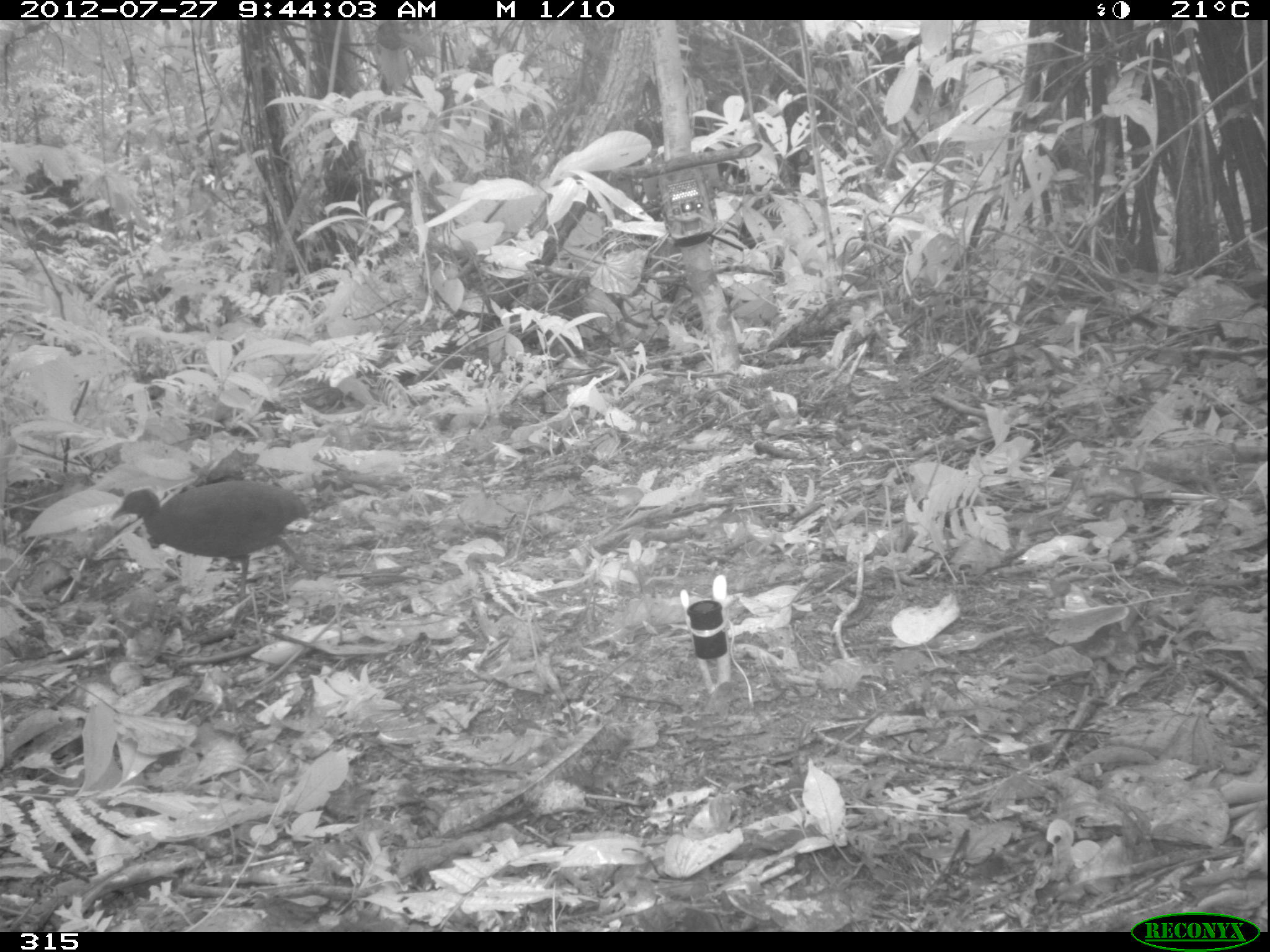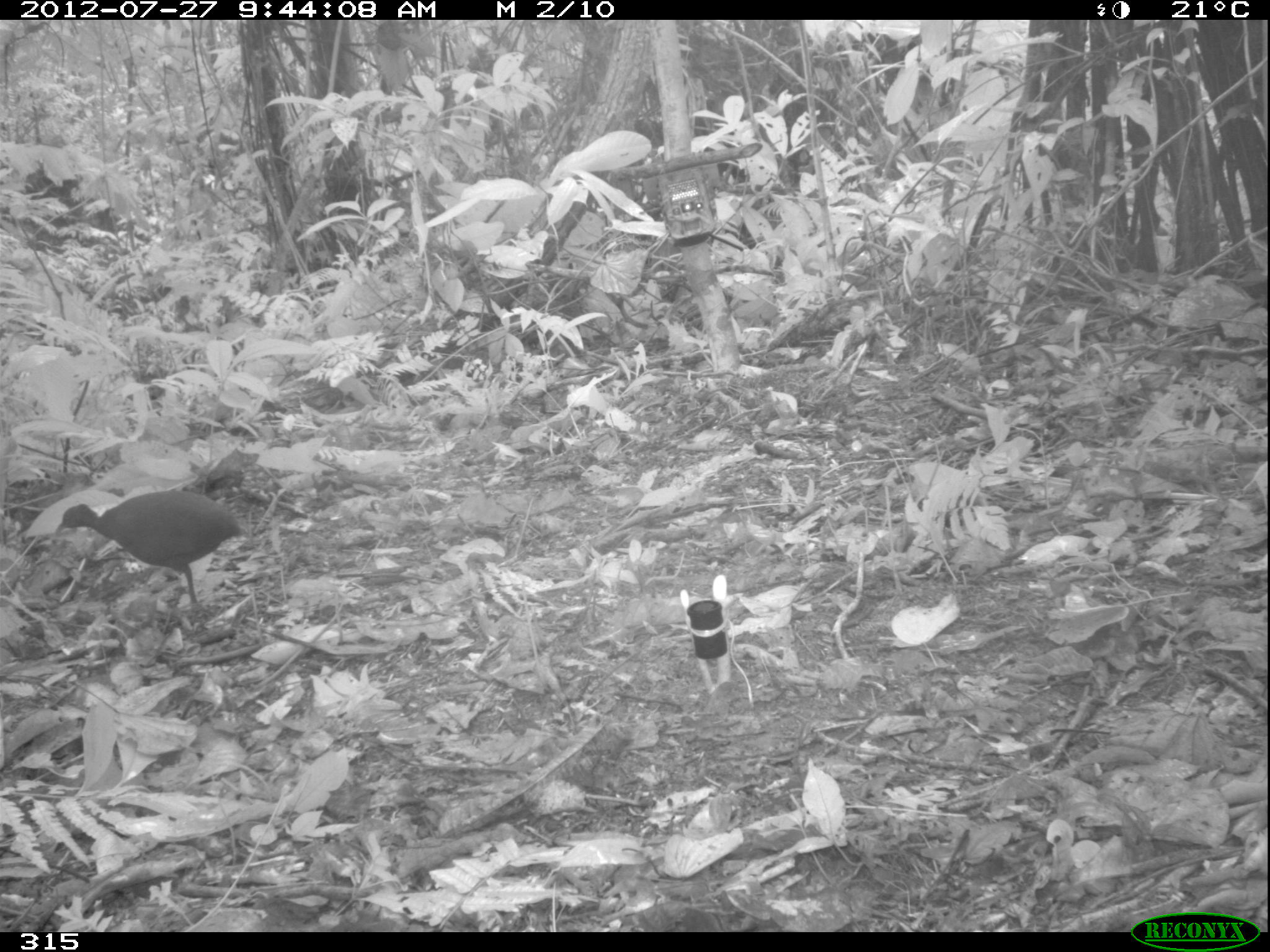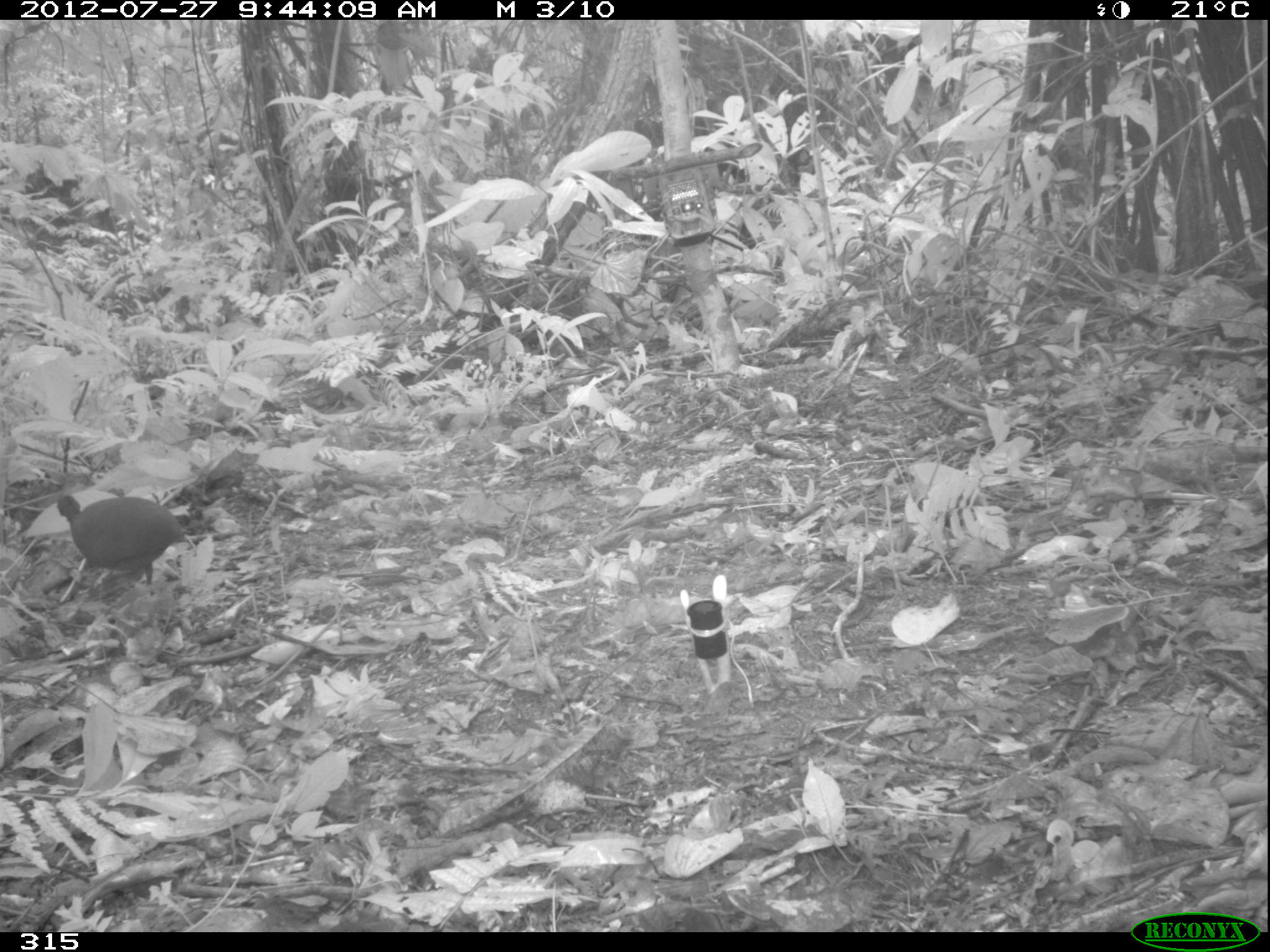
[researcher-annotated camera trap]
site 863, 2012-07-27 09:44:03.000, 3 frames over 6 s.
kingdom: Animalia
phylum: Chordata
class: Aves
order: Galliformes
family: Phasianidae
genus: Alectoris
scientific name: Alectoris rufa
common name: red-legged partridge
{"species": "Alectoris rufa (red-legged partridge)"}